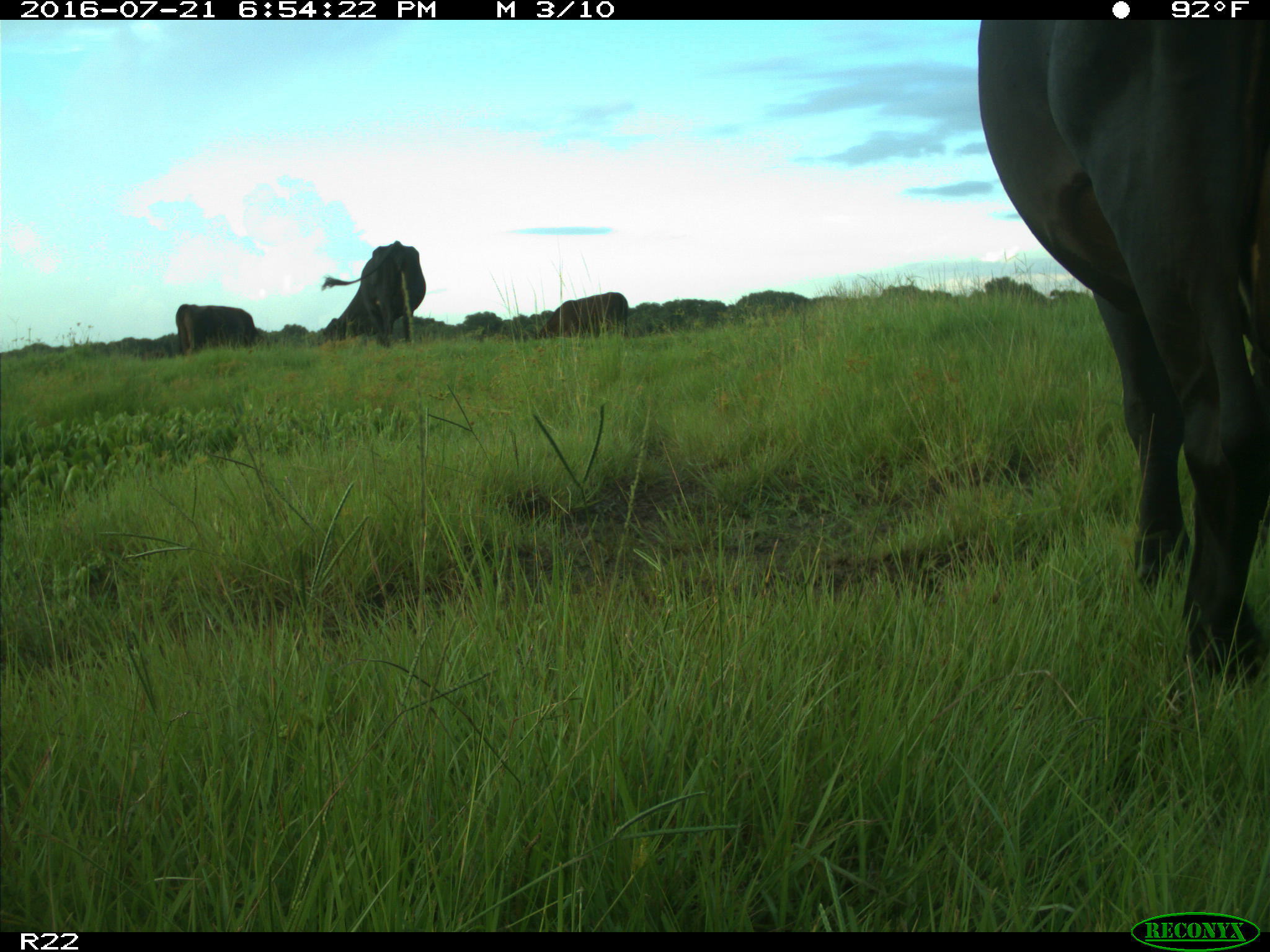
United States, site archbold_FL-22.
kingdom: Animalia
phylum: Chordata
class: Mammalia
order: Artiodactyla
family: Bovidae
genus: Bos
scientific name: Bos taurus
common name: domestic cow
Bos taurus (domestic cow).